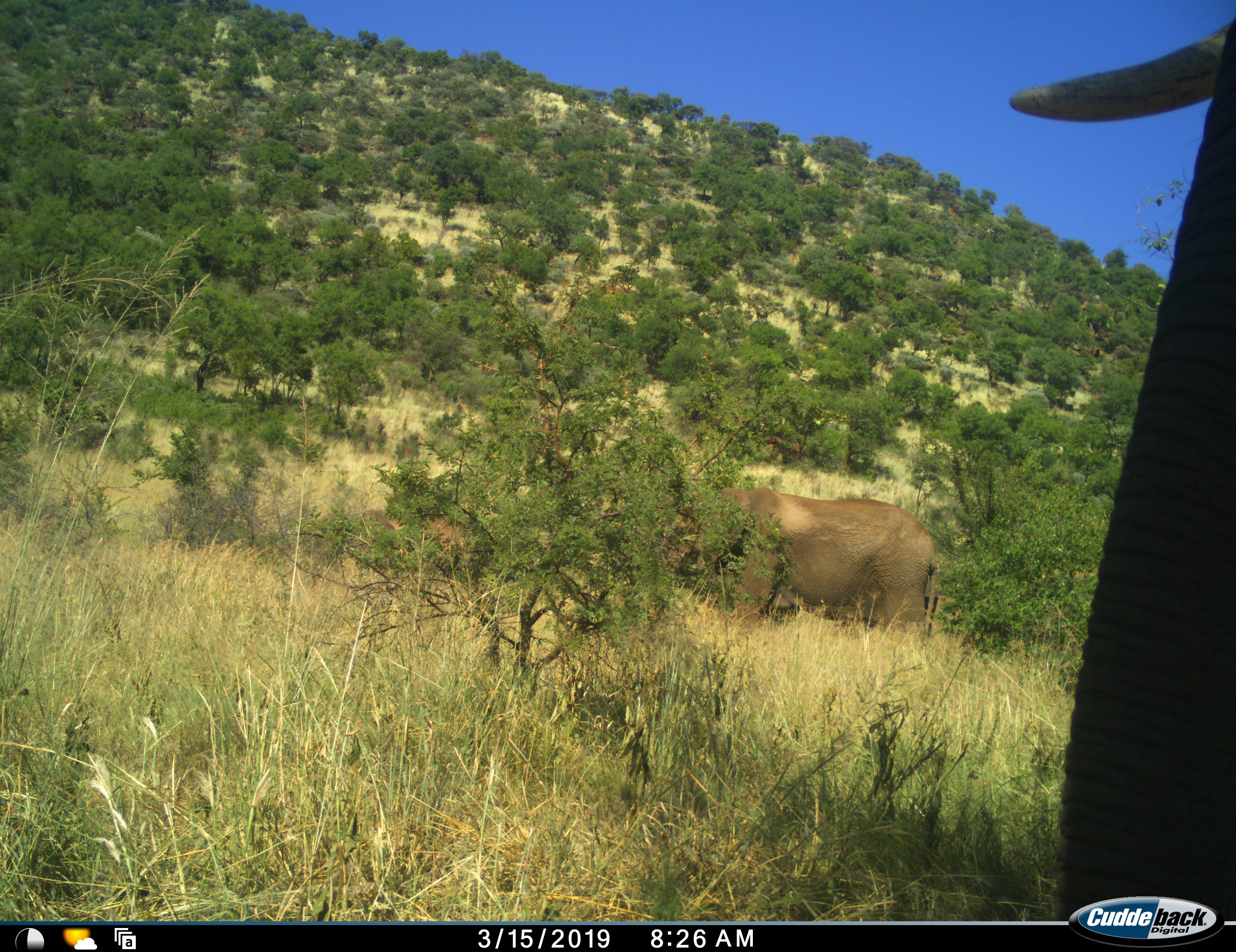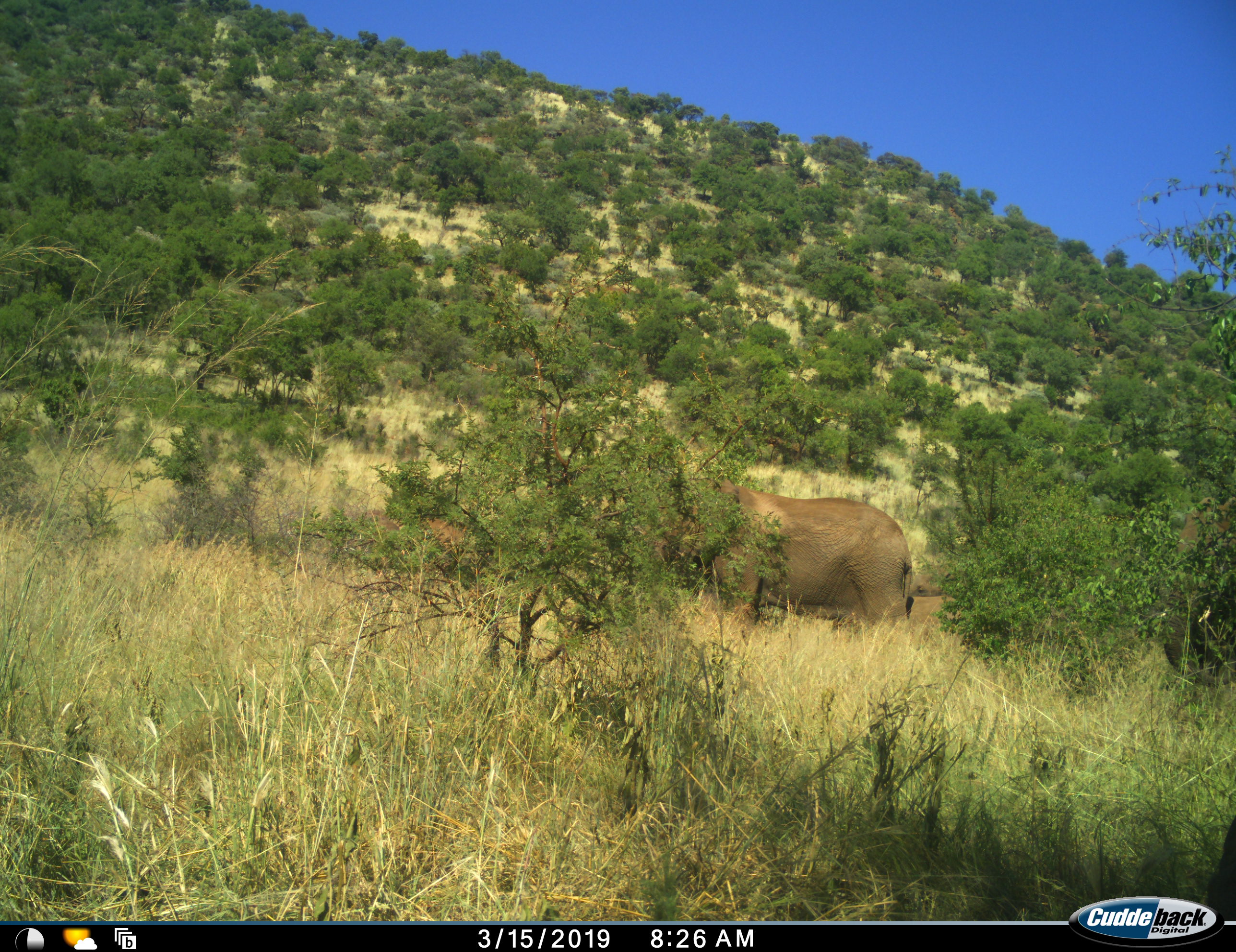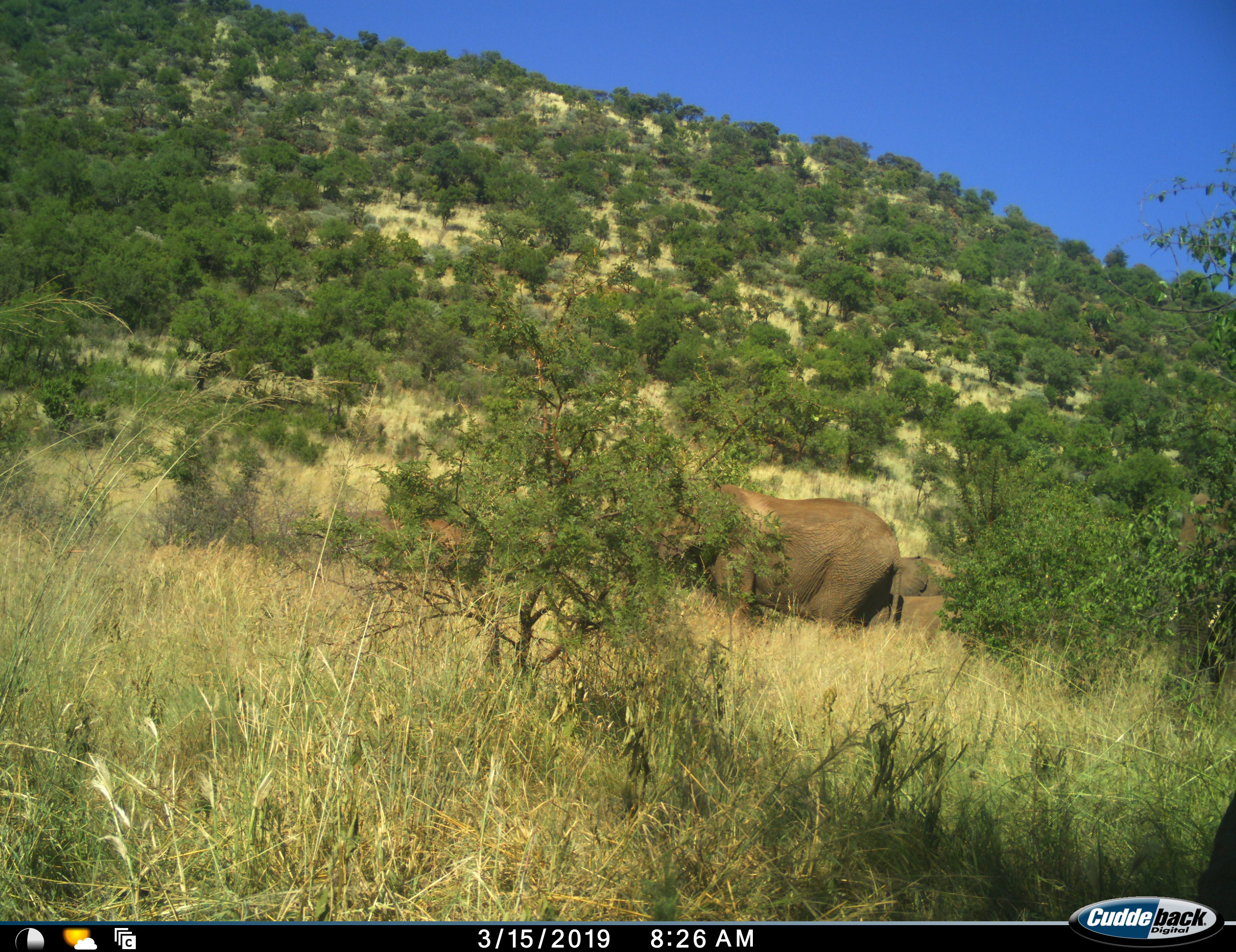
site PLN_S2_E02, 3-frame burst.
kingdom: Animalia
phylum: Chordata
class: Mammalia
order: Proboscidea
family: Elephantidae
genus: Loxodonta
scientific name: Loxodonta africana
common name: african bush elephant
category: elephant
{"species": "elephant (african bush elephant) (Loxodonta africana)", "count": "3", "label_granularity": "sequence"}